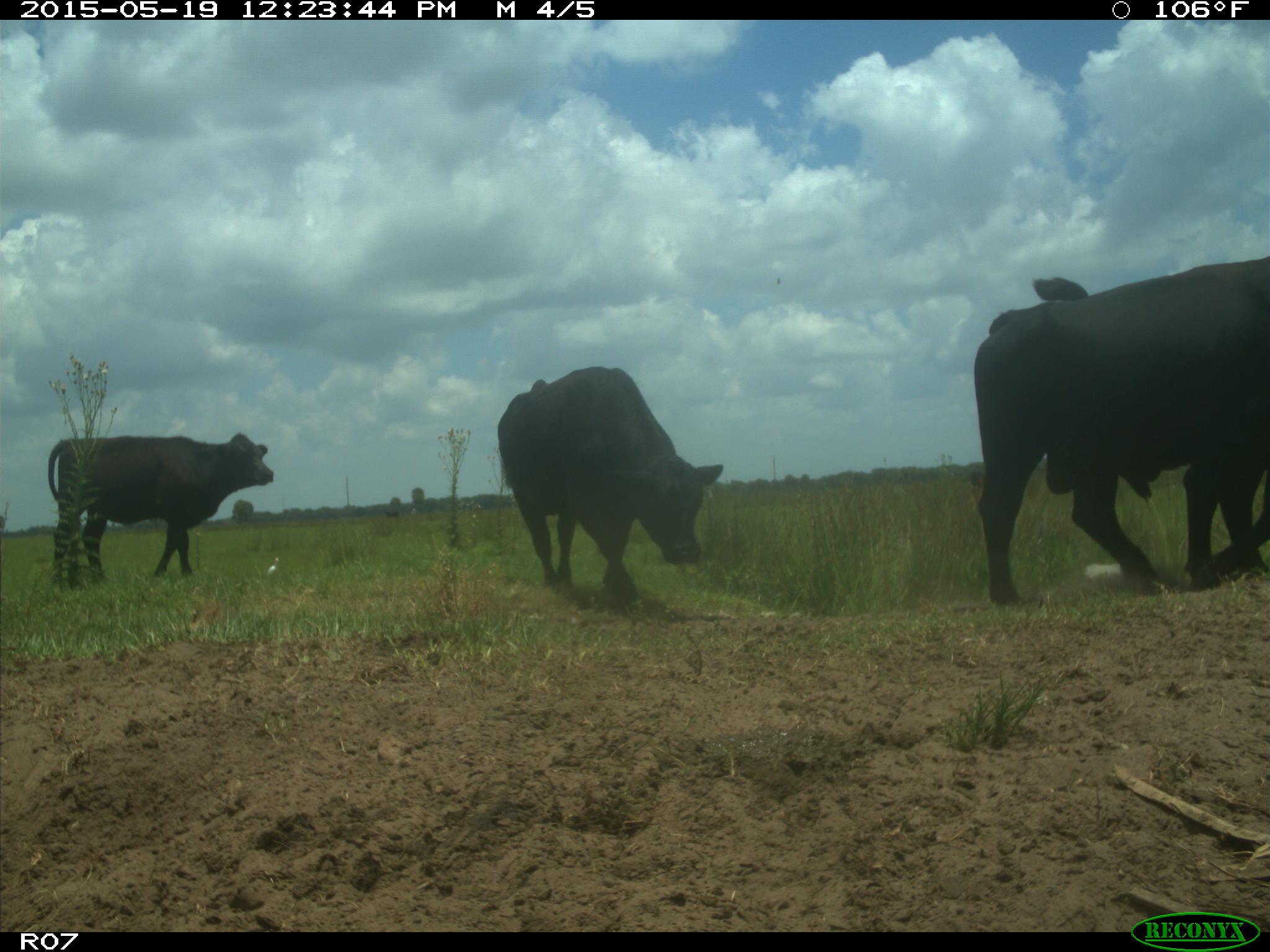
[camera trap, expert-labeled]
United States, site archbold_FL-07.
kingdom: Animalia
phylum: Chordata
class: Mammalia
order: Artiodactyla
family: Bovidae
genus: Bos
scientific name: Bos taurus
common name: domestic cow